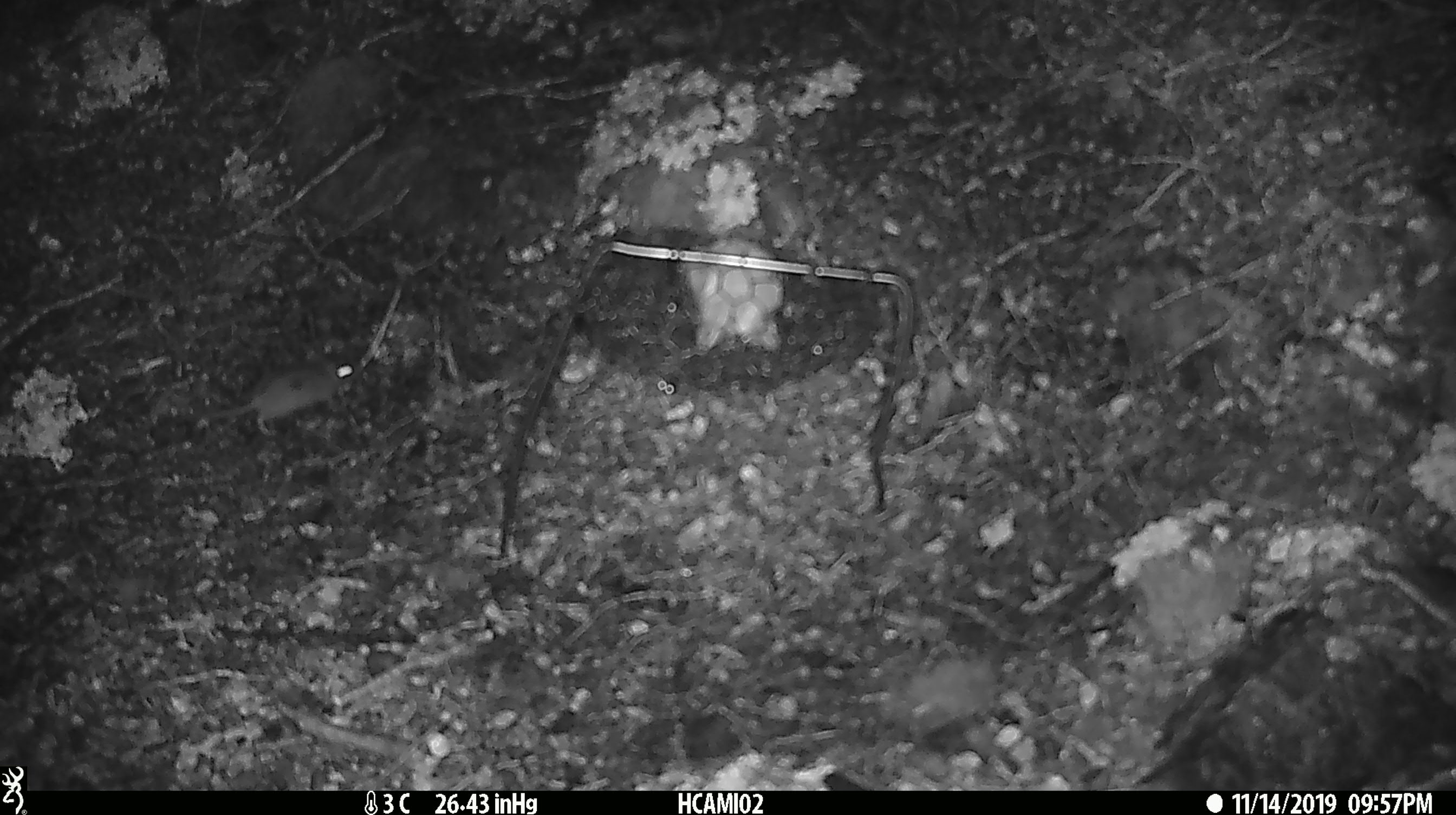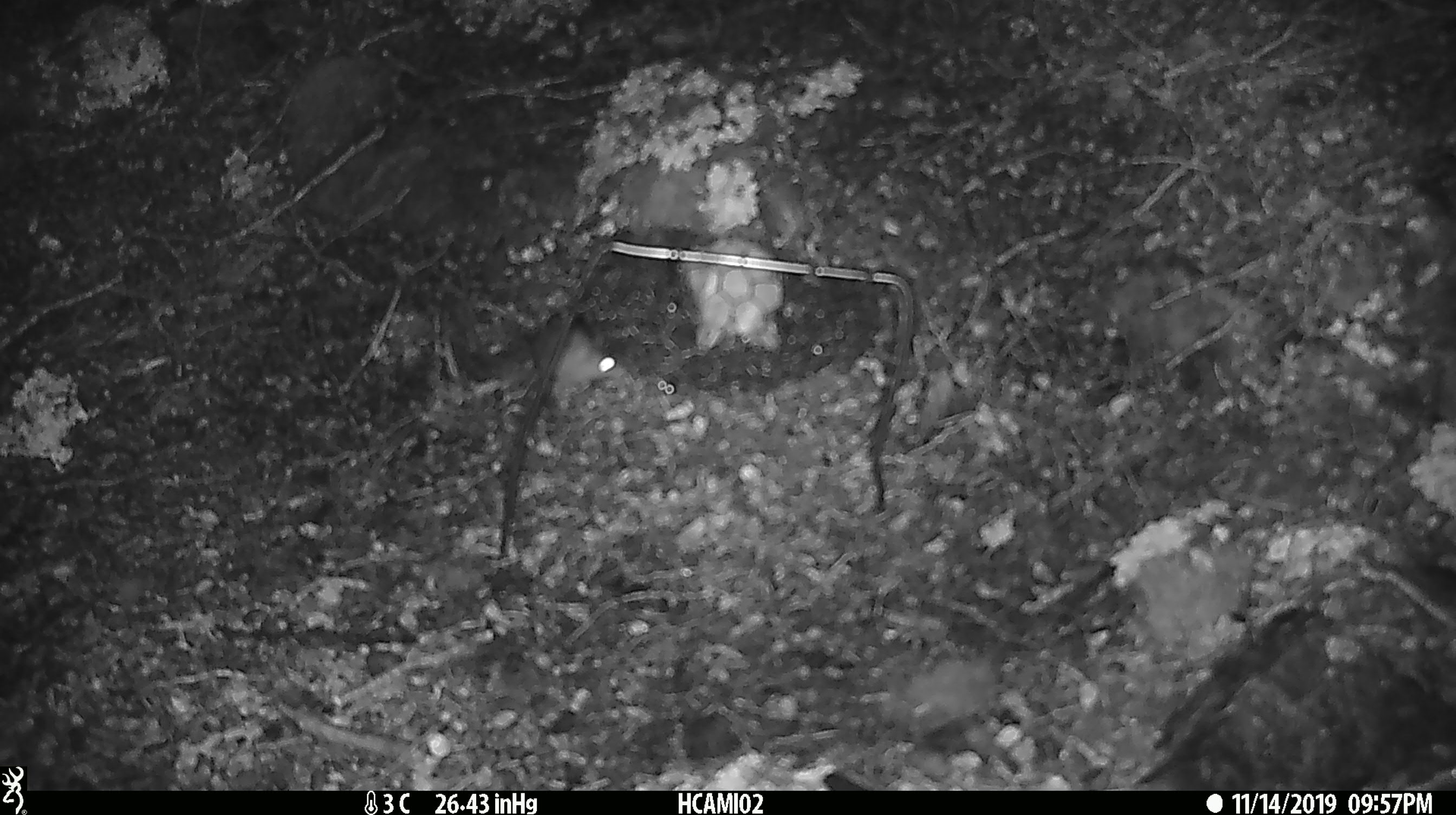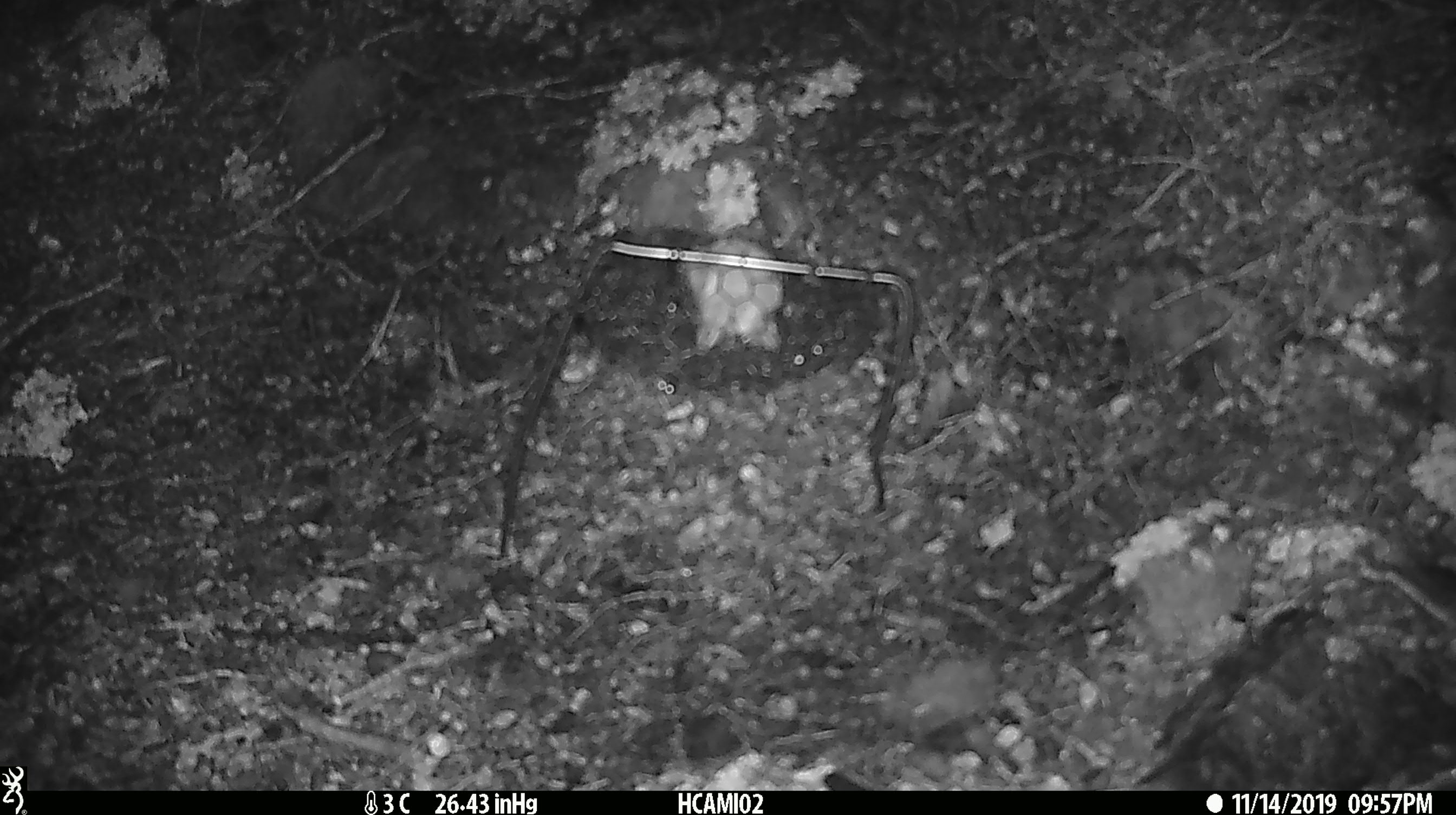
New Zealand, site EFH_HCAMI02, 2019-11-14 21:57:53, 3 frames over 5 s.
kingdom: Animalia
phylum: Chordata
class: Mammalia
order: Rodentia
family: Muridae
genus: Mus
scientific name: Mus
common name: mouse